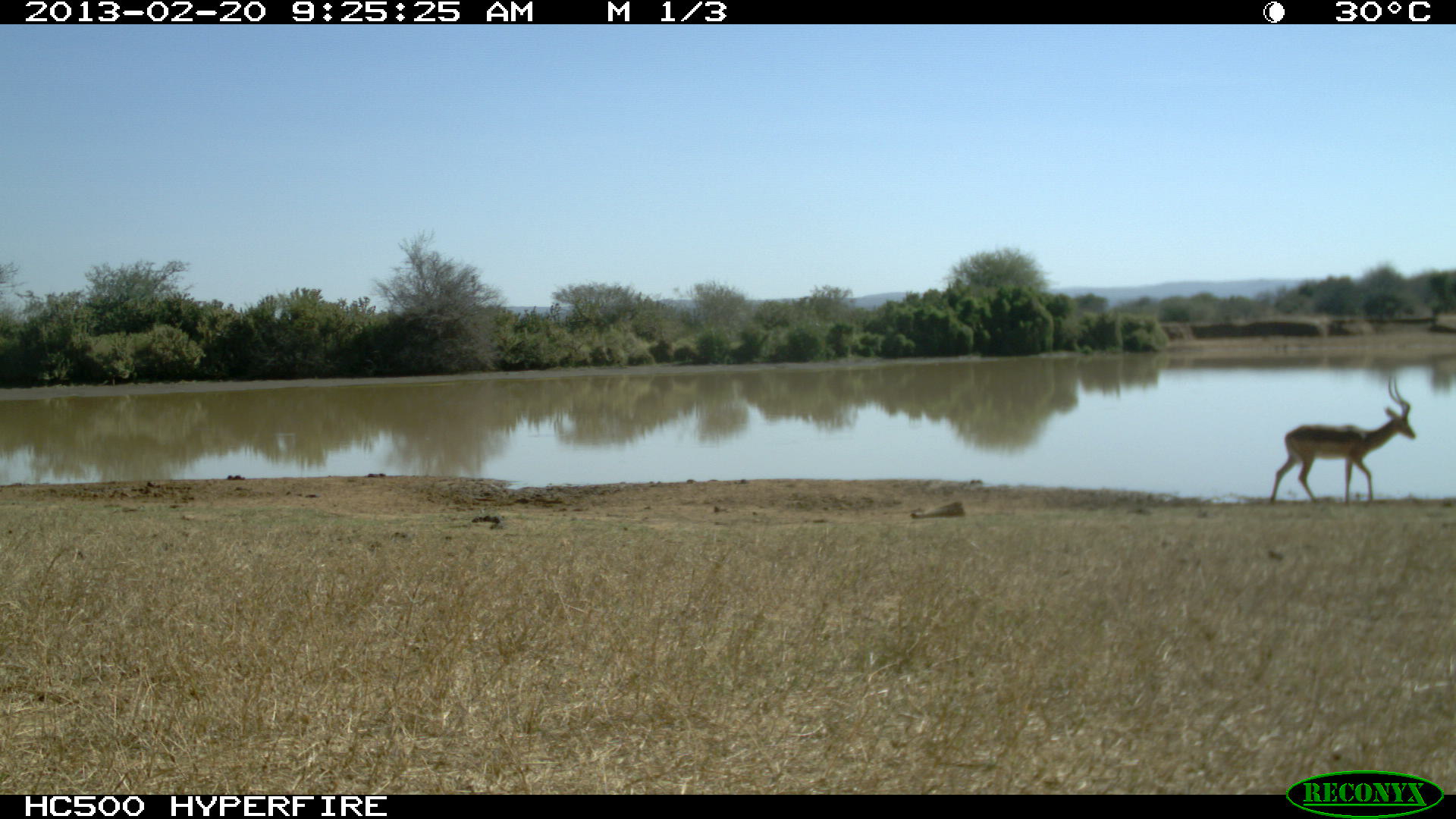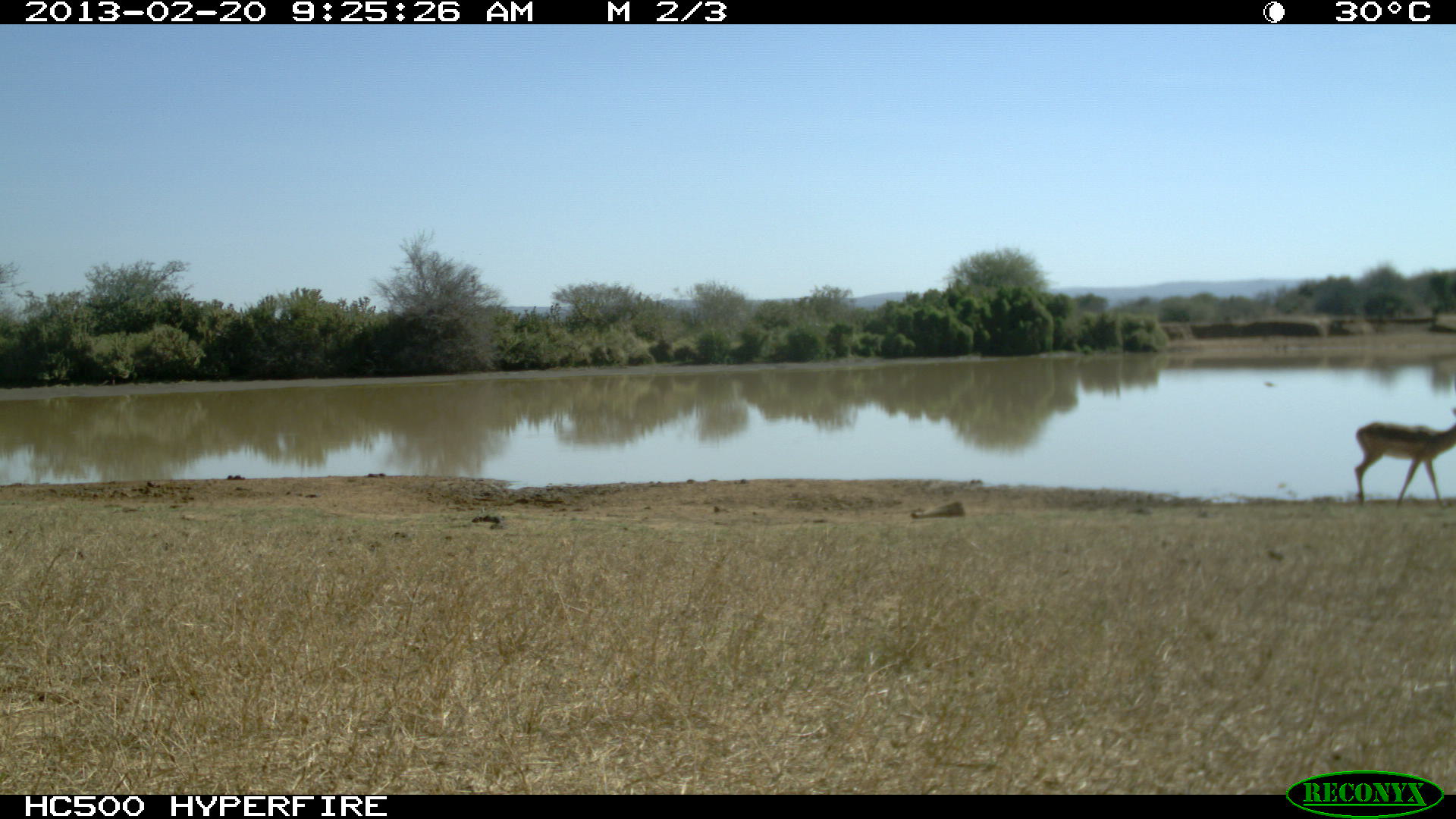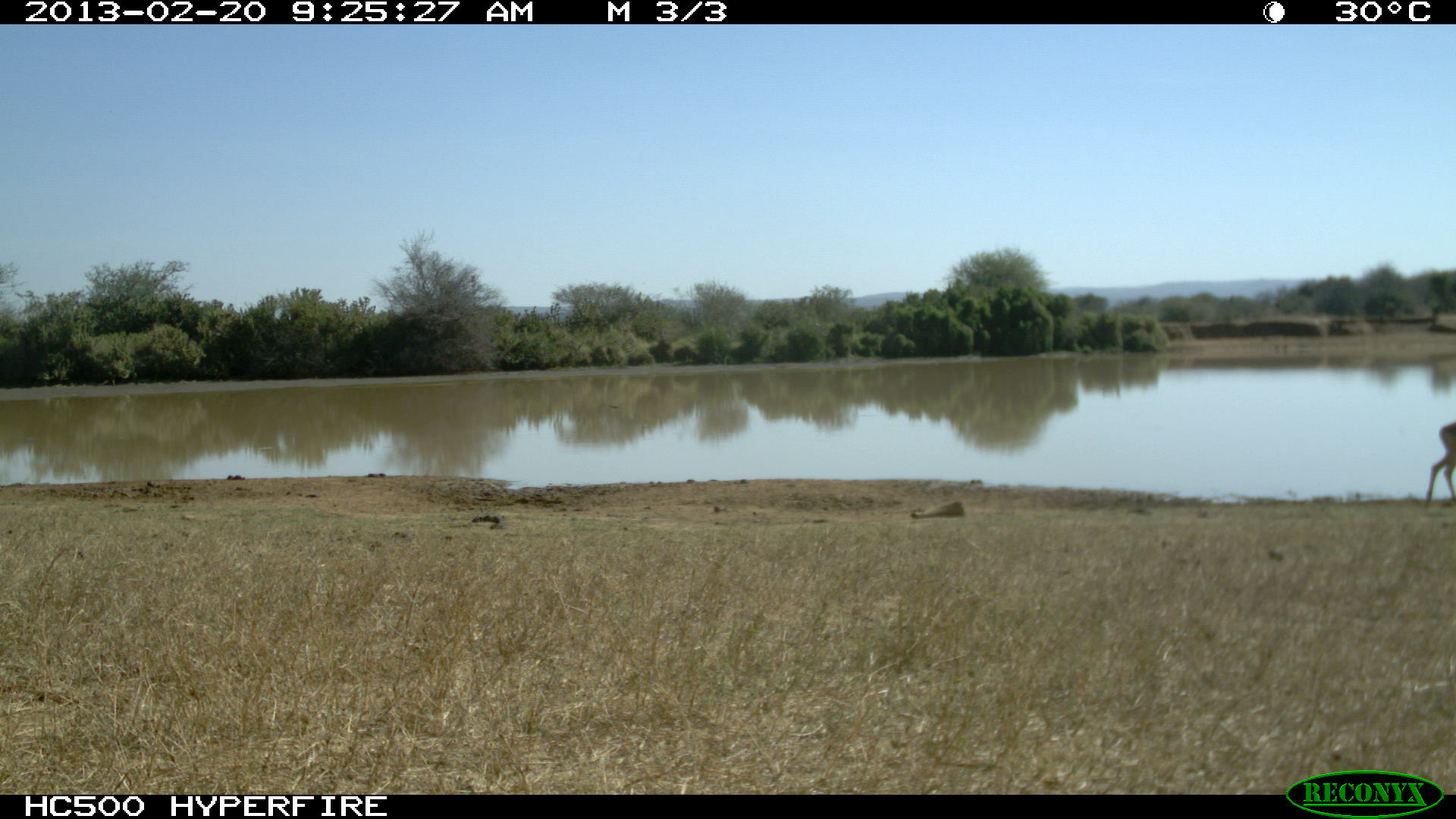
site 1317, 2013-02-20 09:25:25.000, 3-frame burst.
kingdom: Animalia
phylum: Chordata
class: Mammalia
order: Artiodactyla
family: Bovidae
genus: Aepyceros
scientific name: Aepyceros melampus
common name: impala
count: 1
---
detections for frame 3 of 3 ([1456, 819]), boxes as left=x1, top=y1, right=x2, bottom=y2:
aepyceros melampus: left=1422, top=419, right=1456, bottom=507